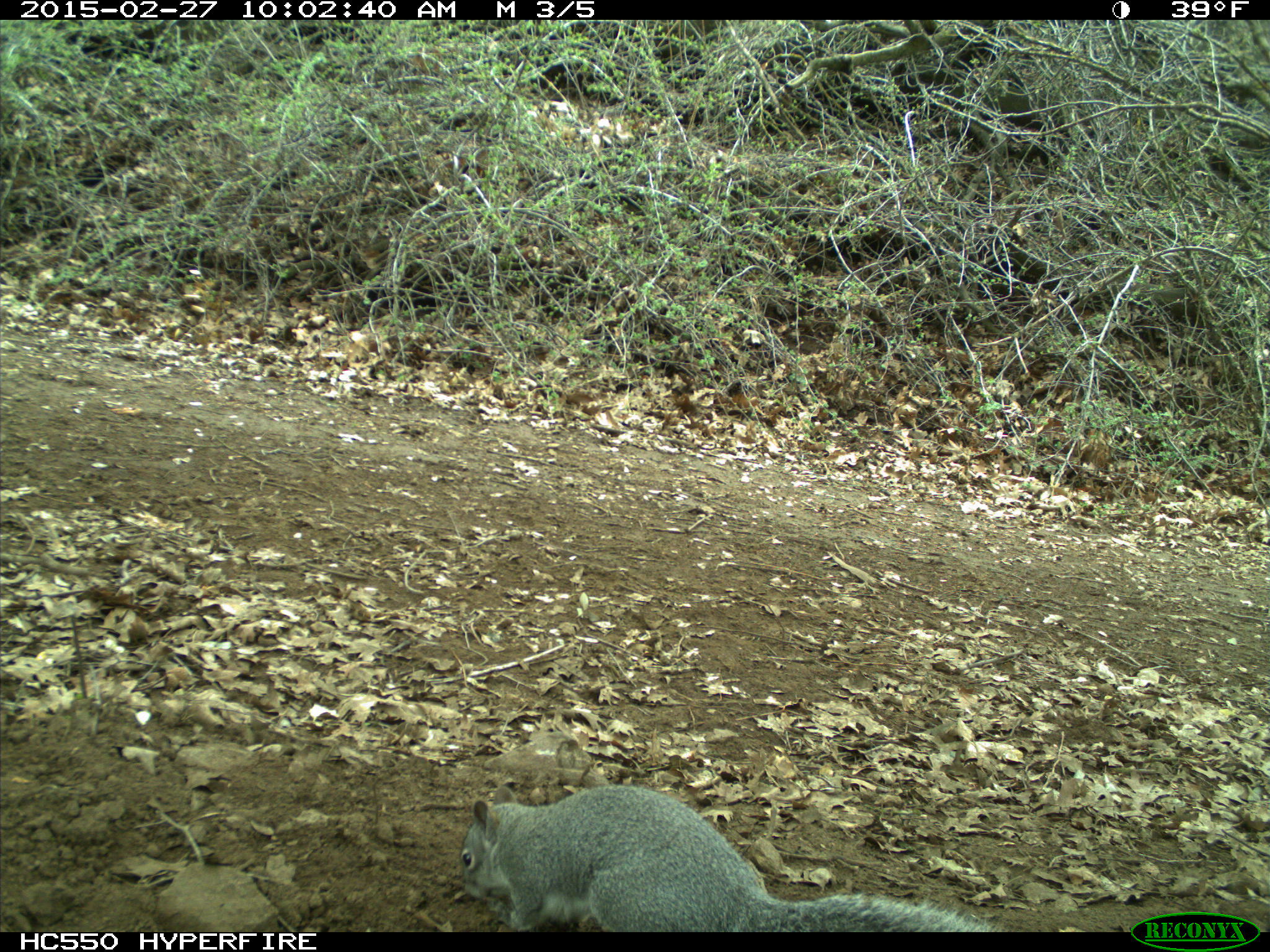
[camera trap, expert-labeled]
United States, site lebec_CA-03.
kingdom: Animalia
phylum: Chordata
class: Mammalia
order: Rodentia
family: Sciuridae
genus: Sciurus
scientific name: Sciurus carolinensis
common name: eastern gray squirrel